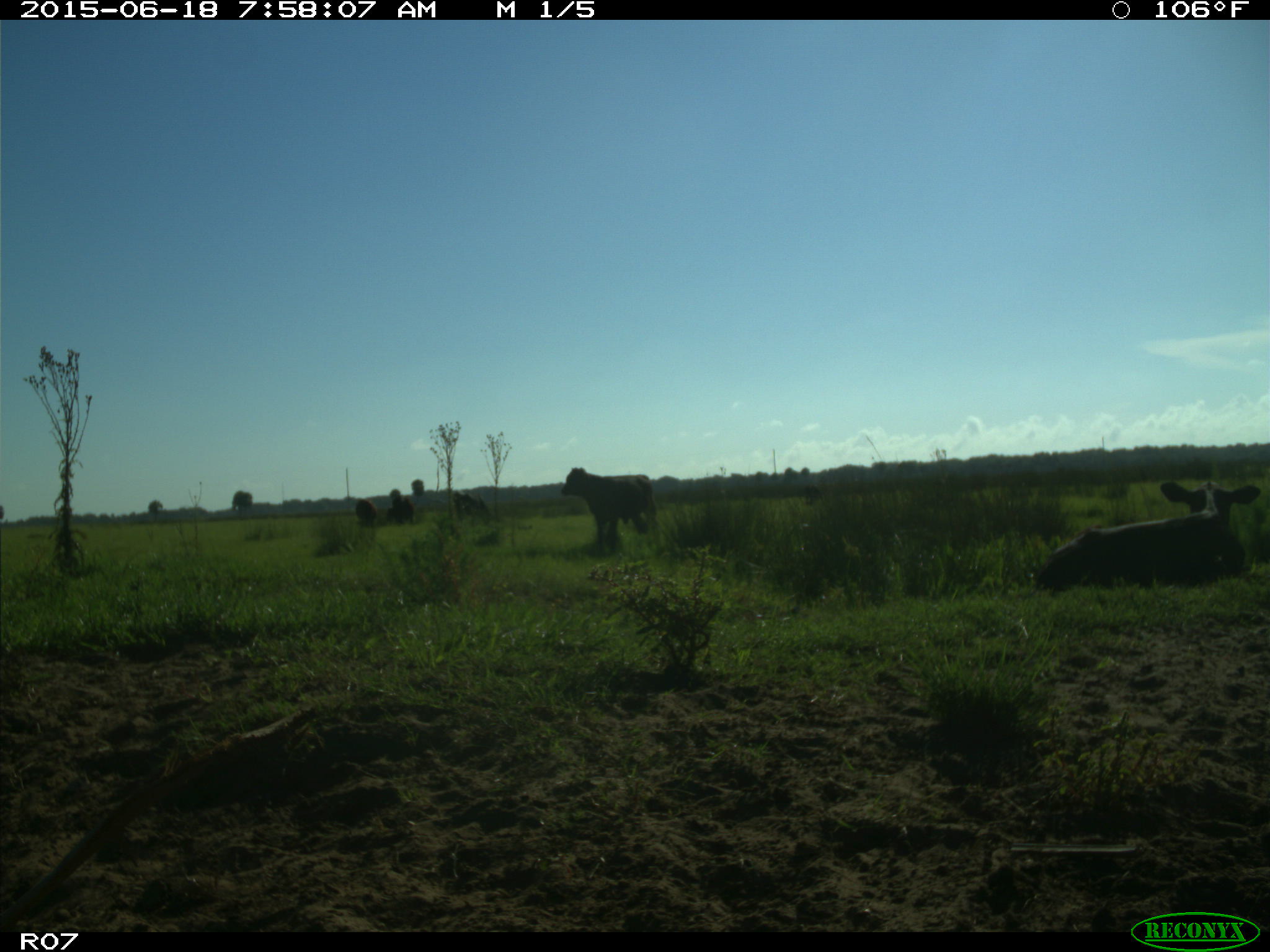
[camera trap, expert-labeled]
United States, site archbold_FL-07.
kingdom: Animalia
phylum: Chordata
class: Mammalia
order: Artiodactyla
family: Bovidae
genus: Bos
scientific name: Bos taurus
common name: domestic cow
Bos taurus (domestic cow).